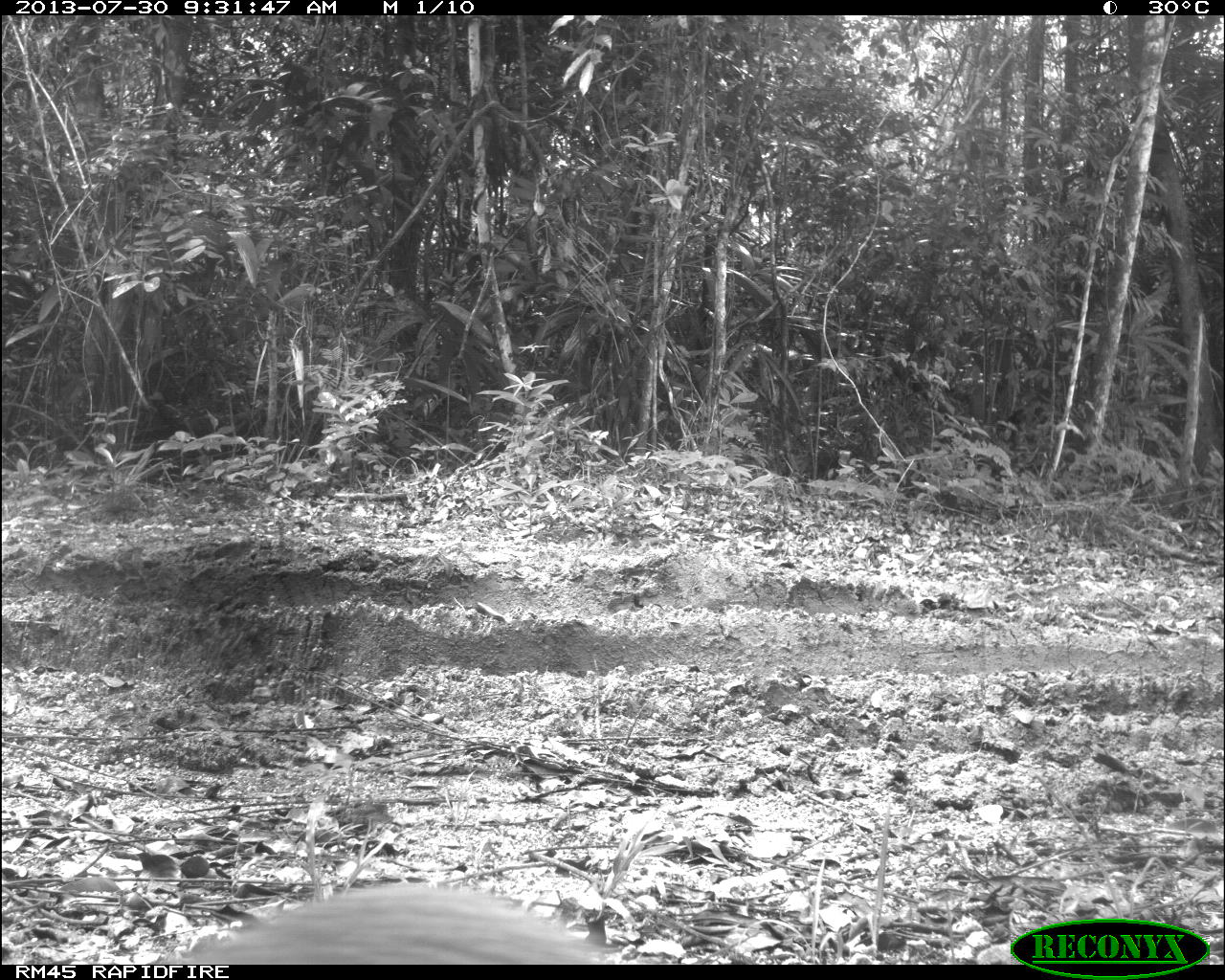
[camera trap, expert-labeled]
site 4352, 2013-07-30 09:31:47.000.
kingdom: Animalia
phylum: Chordata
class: Mammalia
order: Rodentia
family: Dasyproctidae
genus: Dasyprocta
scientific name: Dasyprocta punctata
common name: central american agouti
Dasyprocta punctata (central american agouti), count 1.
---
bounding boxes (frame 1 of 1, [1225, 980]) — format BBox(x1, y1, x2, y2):
dasyprocta punctata: BBox(176, 881, 626, 964)